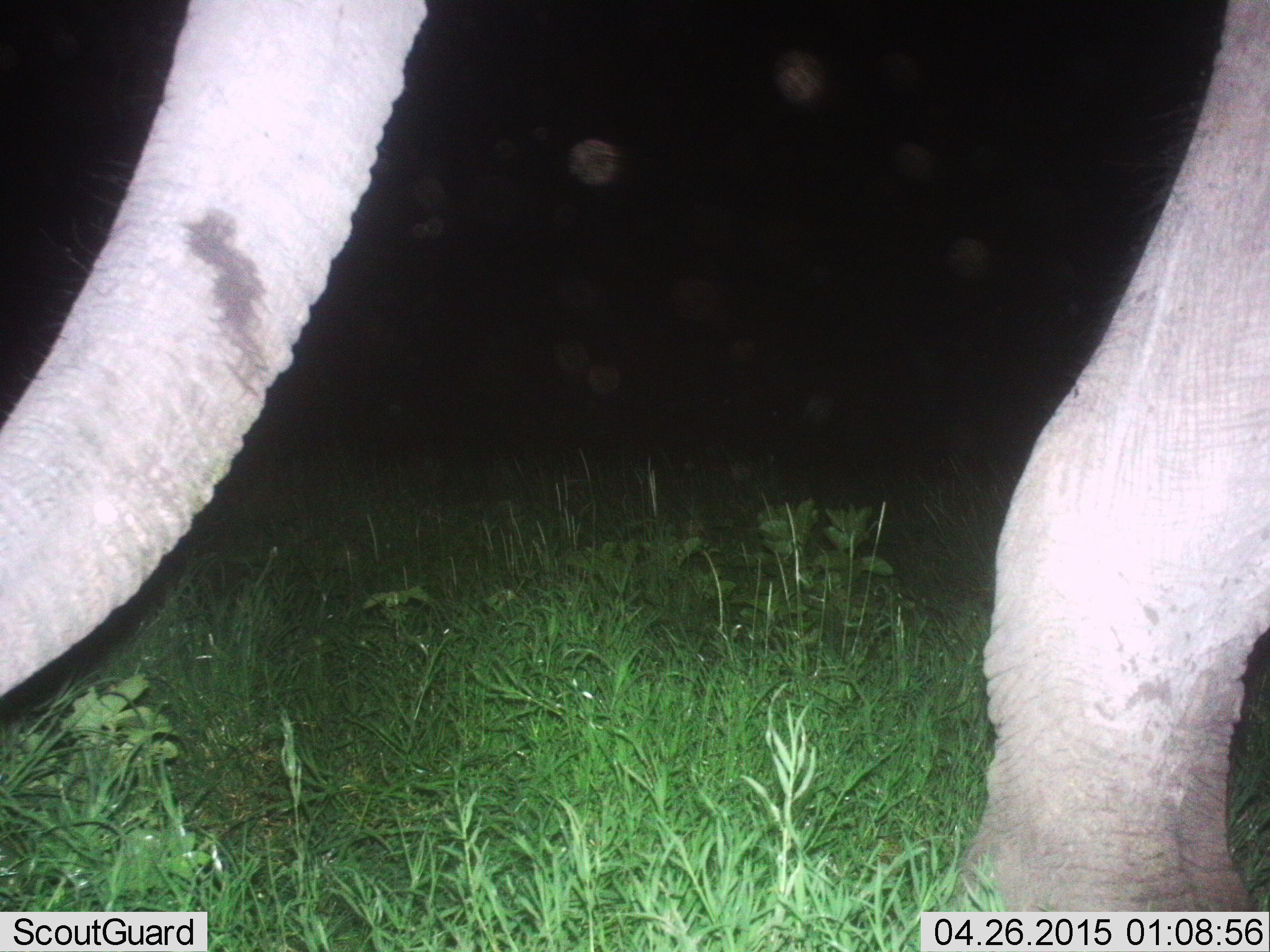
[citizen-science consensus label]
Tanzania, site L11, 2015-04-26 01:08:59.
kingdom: Animalia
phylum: Chordata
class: Mammalia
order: Proboscidea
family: Elephantidae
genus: Loxodonta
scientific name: Loxodonta africana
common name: african bush elephant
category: elephant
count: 1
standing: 60%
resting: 0%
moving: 40%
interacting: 0%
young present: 0%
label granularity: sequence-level